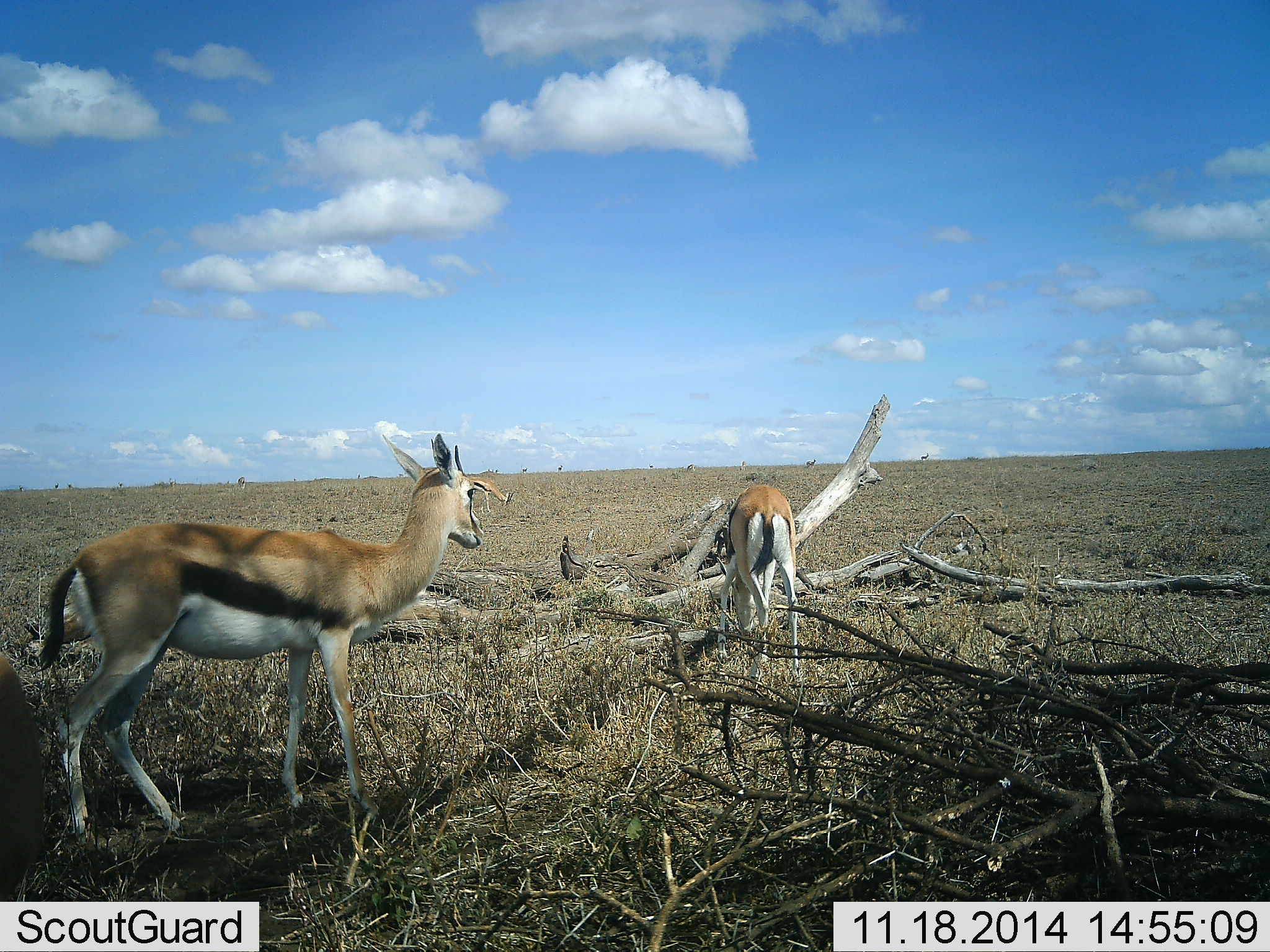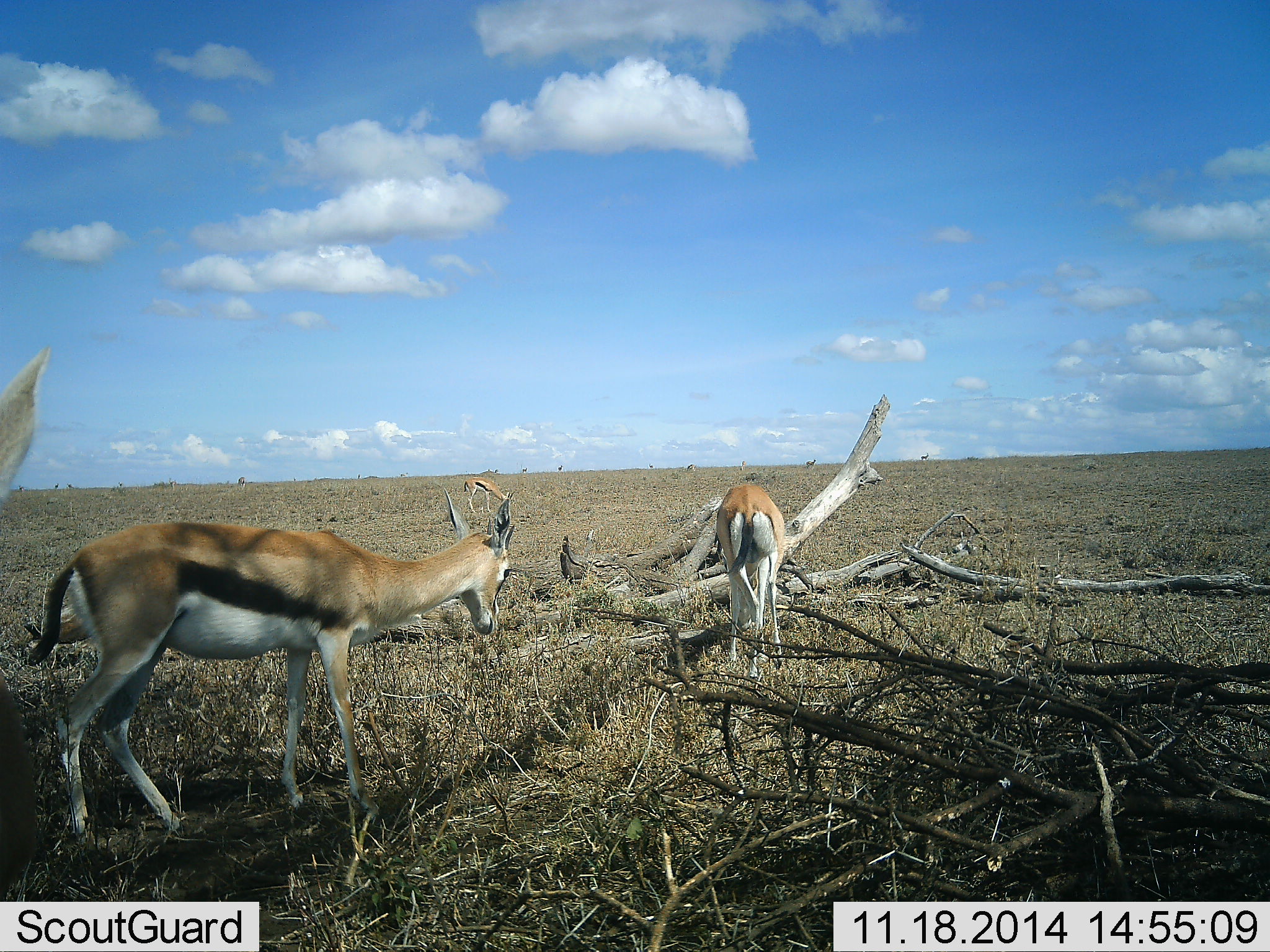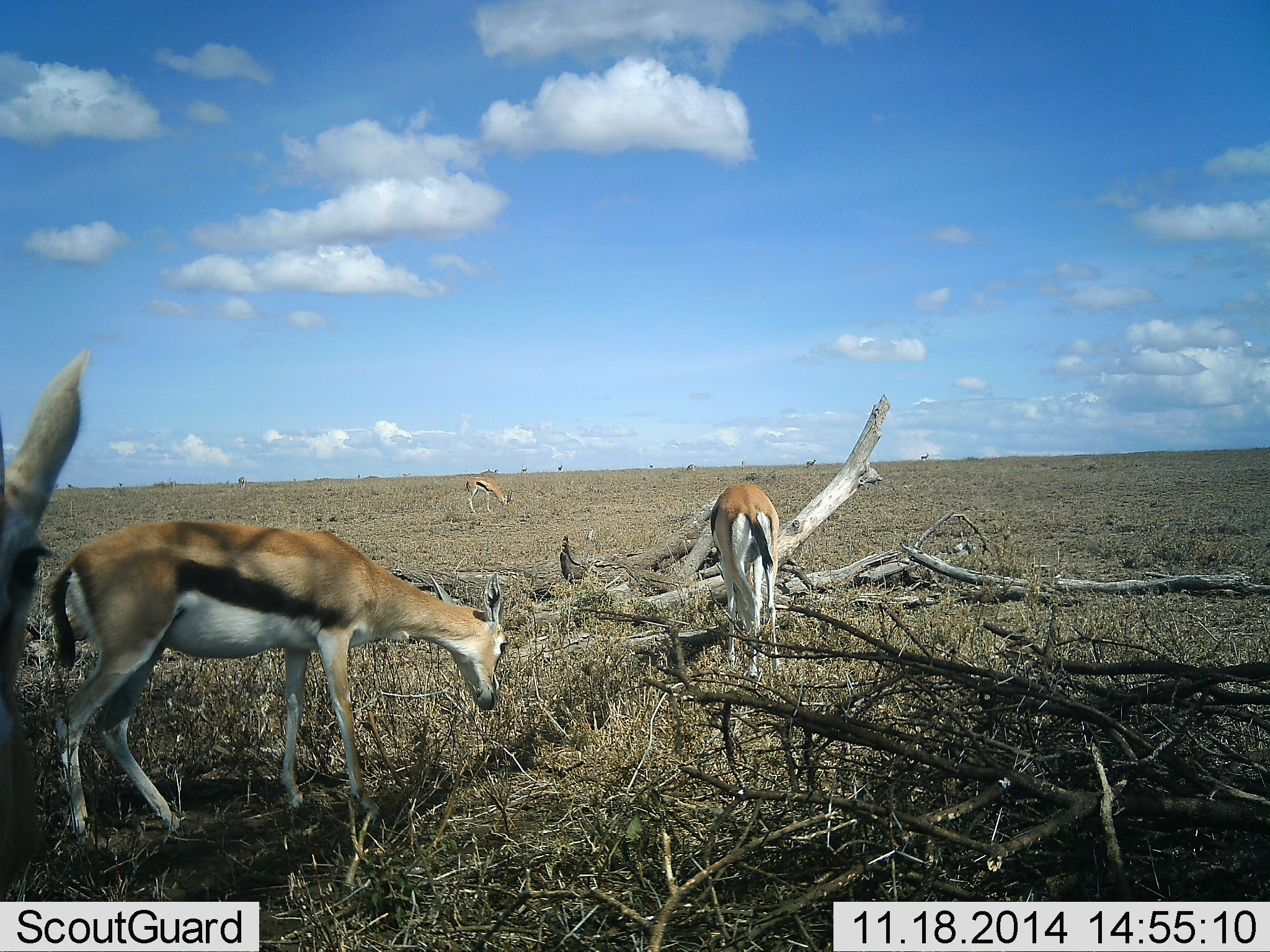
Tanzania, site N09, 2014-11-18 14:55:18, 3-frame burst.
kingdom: Animalia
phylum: Chordata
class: Mammalia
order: Artiodactyla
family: Bovidae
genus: Eudorcas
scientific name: Eudorcas thomsonii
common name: thomson's gazelle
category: gazellethomsons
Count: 3.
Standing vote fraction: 60%.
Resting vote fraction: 10%.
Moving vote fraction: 20%.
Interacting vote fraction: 0%.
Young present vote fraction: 0%.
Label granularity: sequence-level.